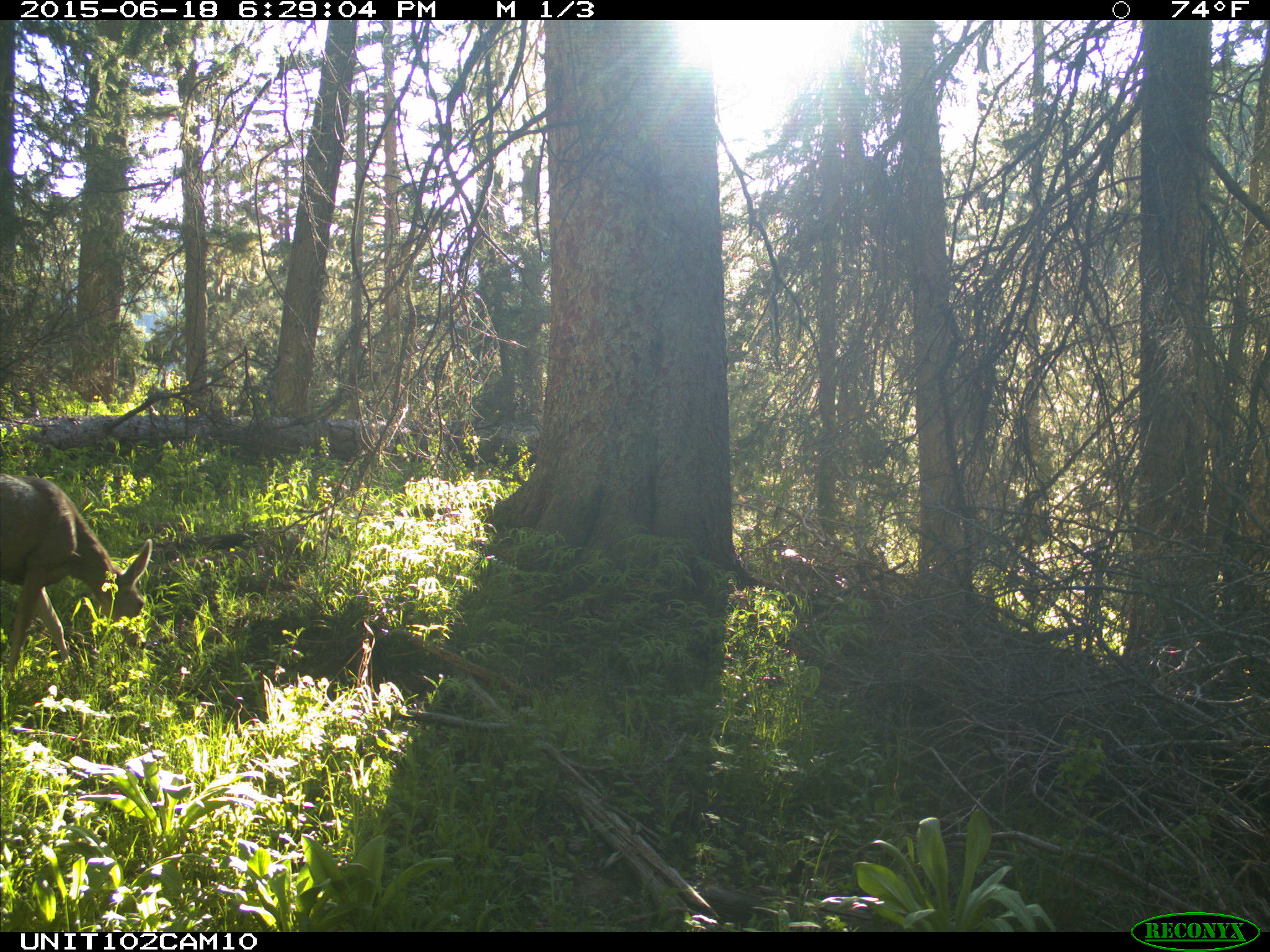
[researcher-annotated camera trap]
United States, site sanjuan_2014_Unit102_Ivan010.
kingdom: Animalia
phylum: Chordata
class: Mammalia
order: Artiodactyla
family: Cervidae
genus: Odocoileus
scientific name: Odocoileus hemionus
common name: mule deer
Odocoileus hemionus (mule deer).